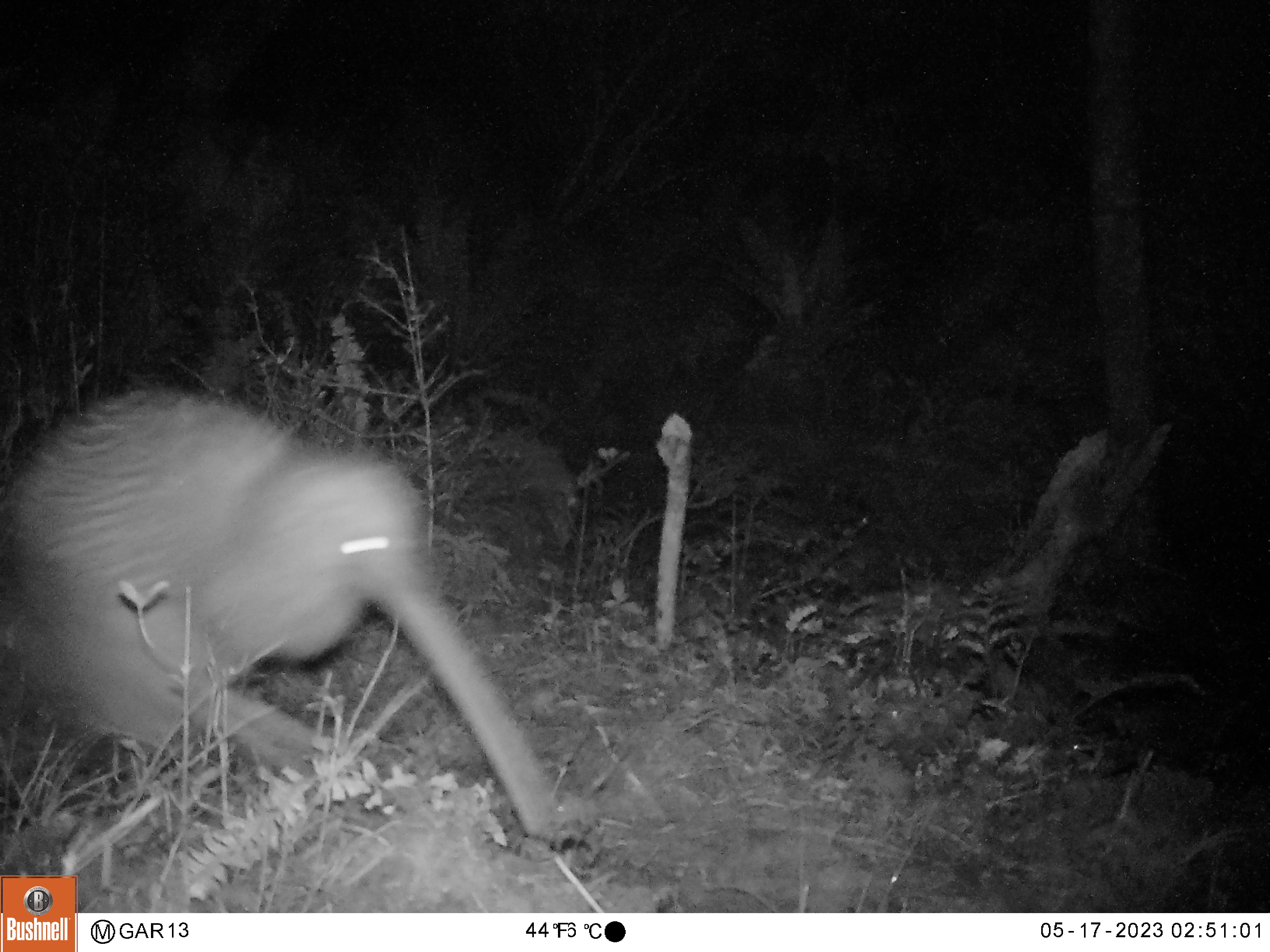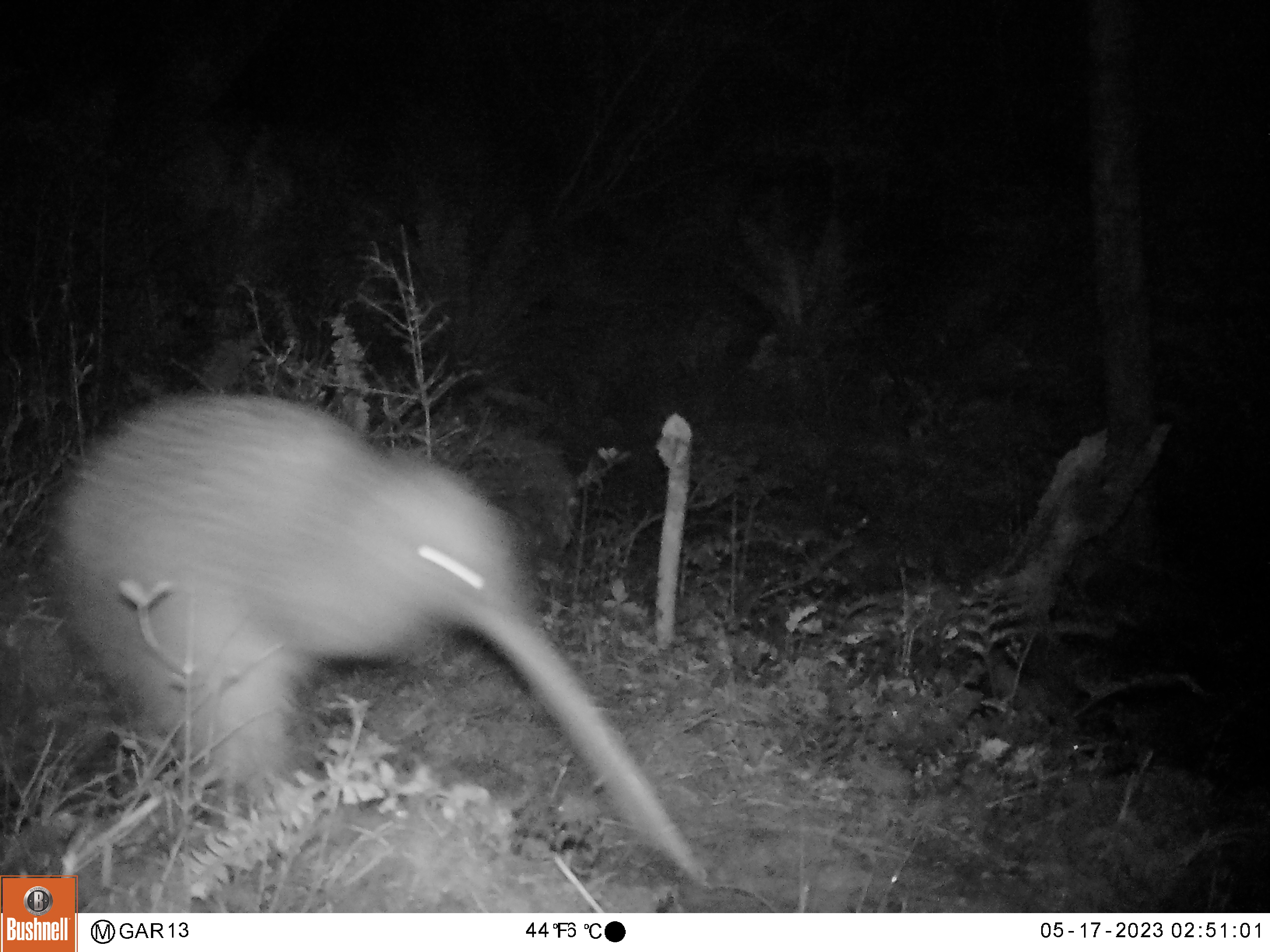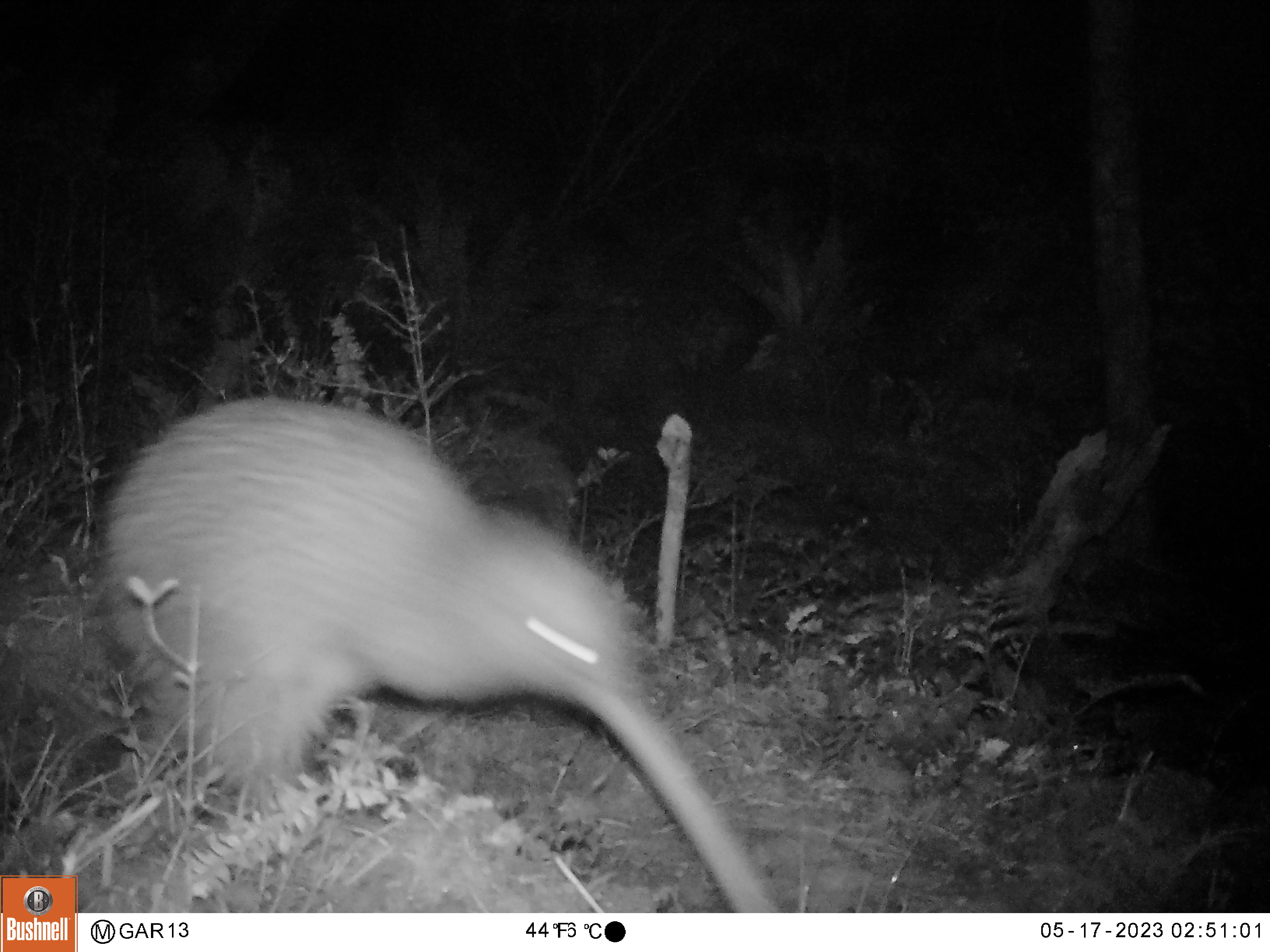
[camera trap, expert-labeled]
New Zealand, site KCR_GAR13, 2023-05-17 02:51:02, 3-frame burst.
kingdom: Animalia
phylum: Chordata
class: Aves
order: Apterygiformes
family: Apterygidae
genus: Apteryx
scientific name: Apteryx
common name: kiwi